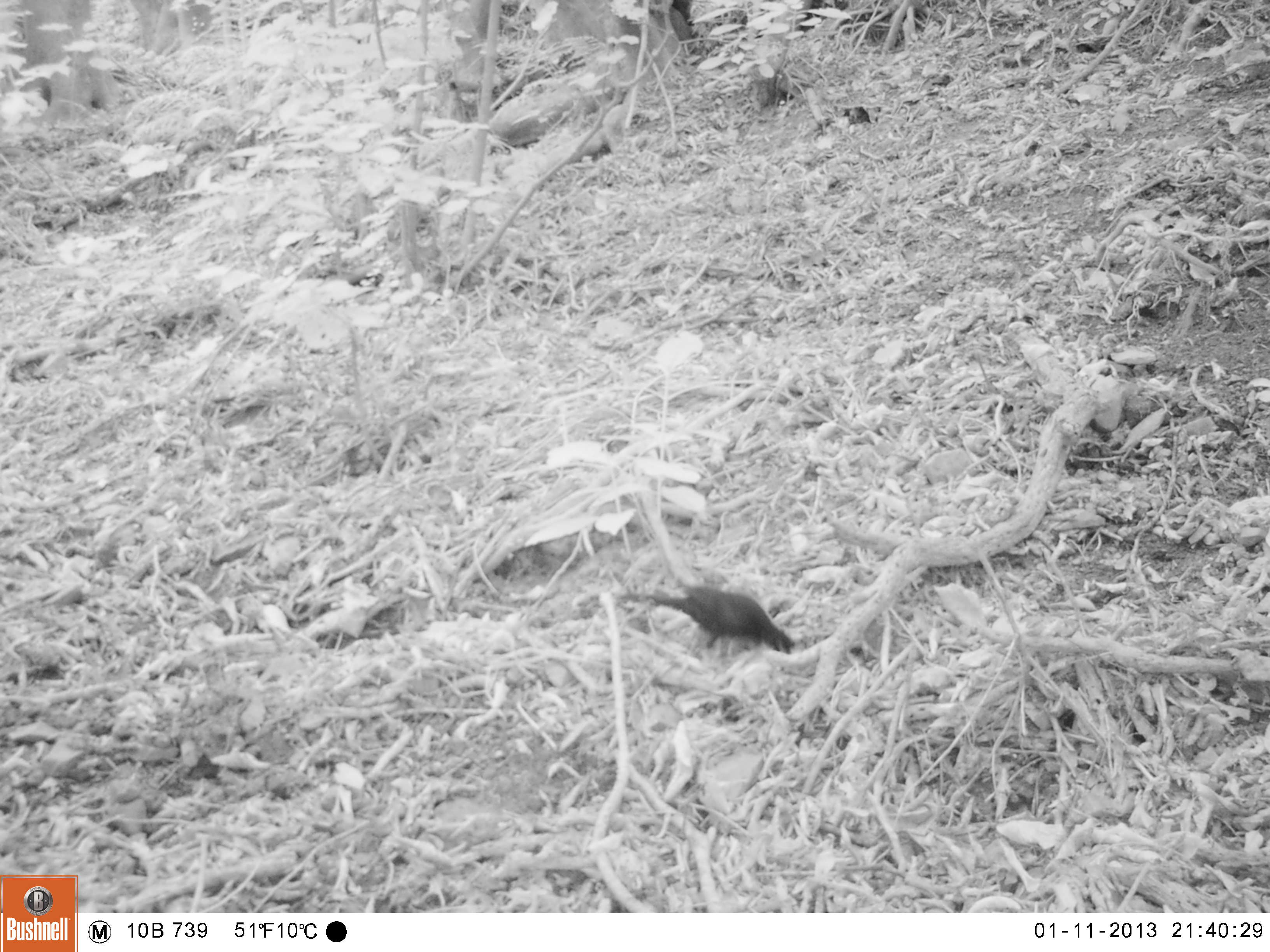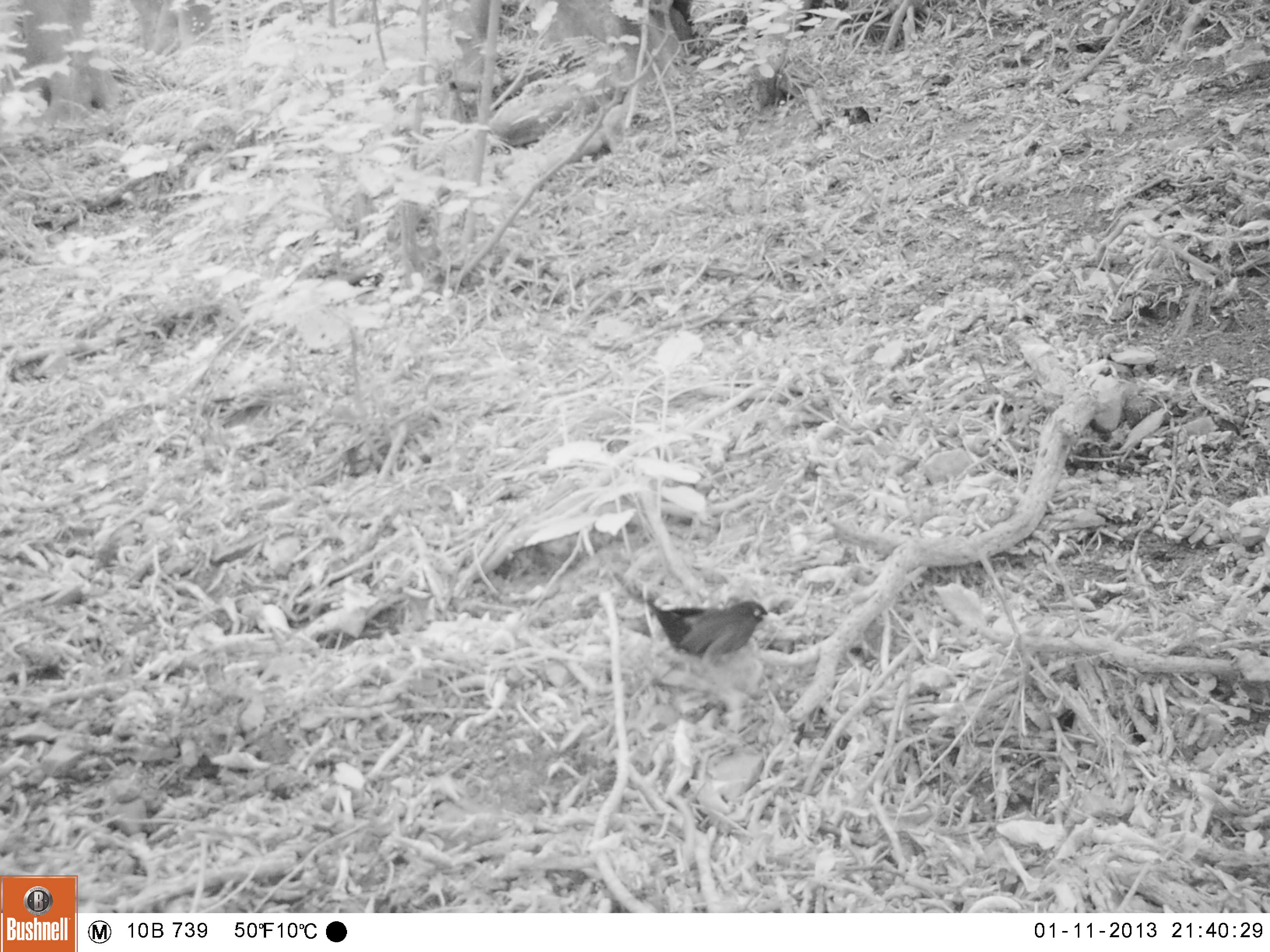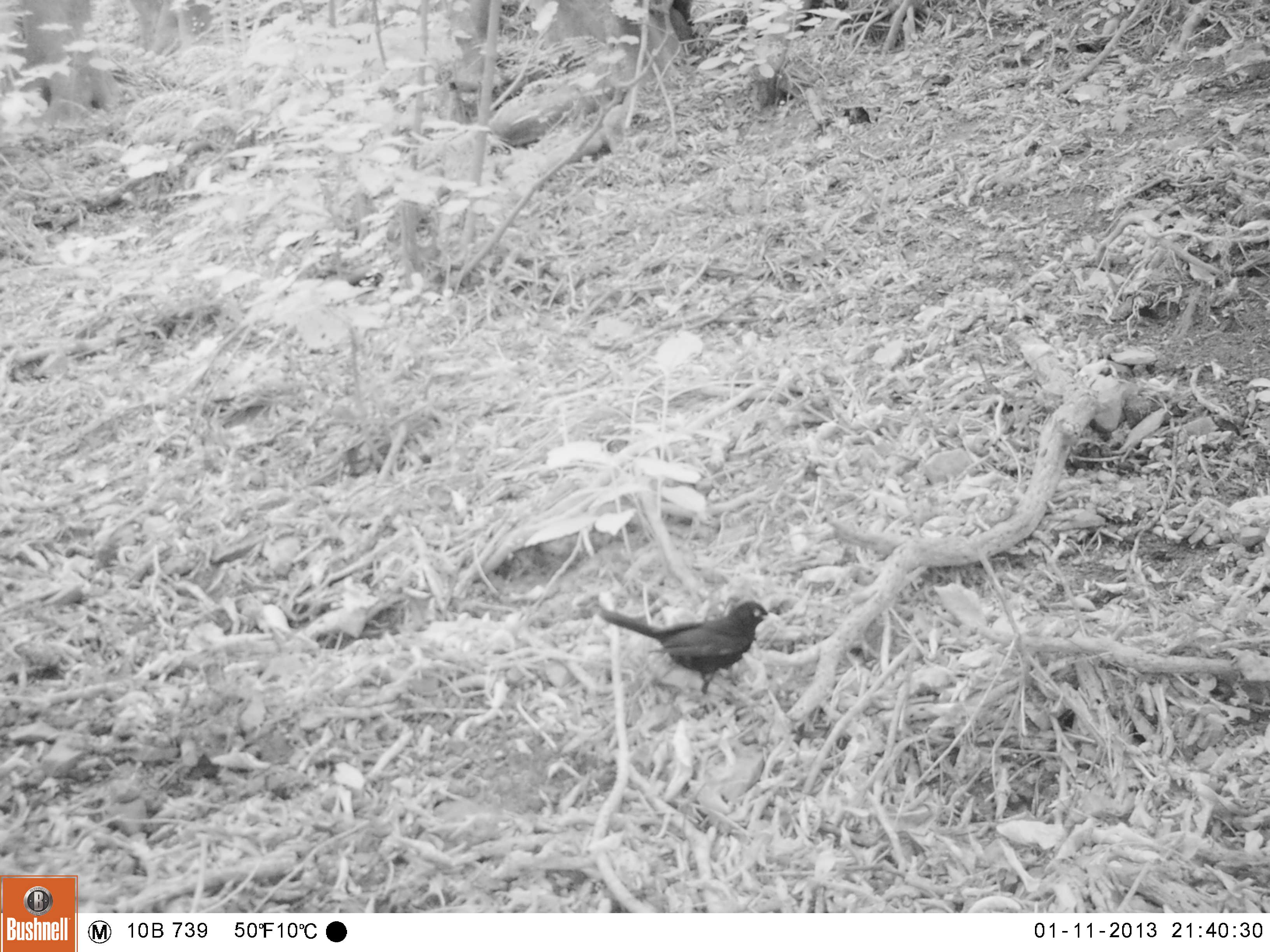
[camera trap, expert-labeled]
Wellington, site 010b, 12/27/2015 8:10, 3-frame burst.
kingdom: Animalia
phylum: Chordata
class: Aves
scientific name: Aves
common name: bird